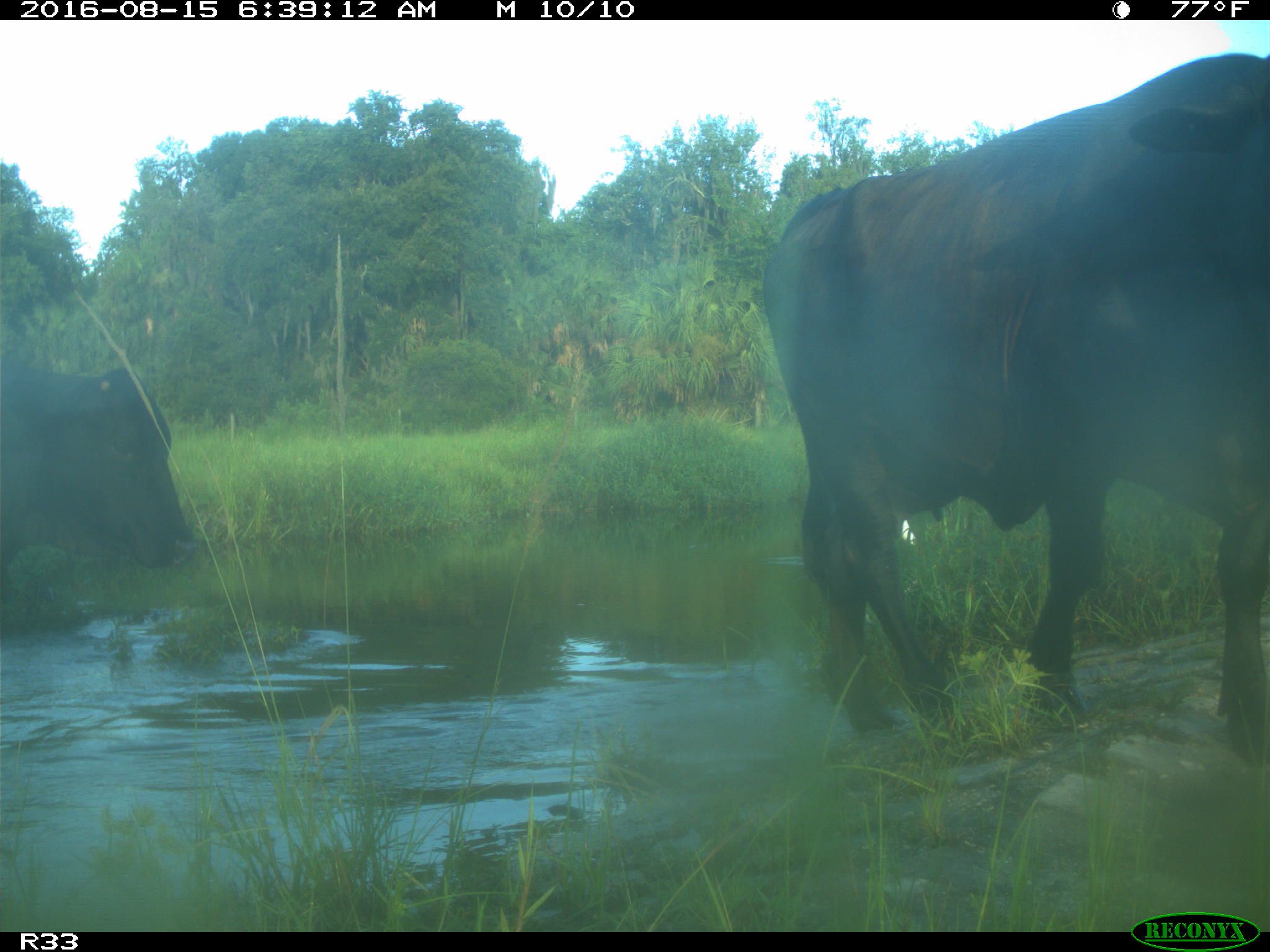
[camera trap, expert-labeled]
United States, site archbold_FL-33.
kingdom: Animalia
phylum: Chordata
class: Mammalia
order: Artiodactyla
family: Bovidae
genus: Bos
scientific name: Bos taurus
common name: domestic cow